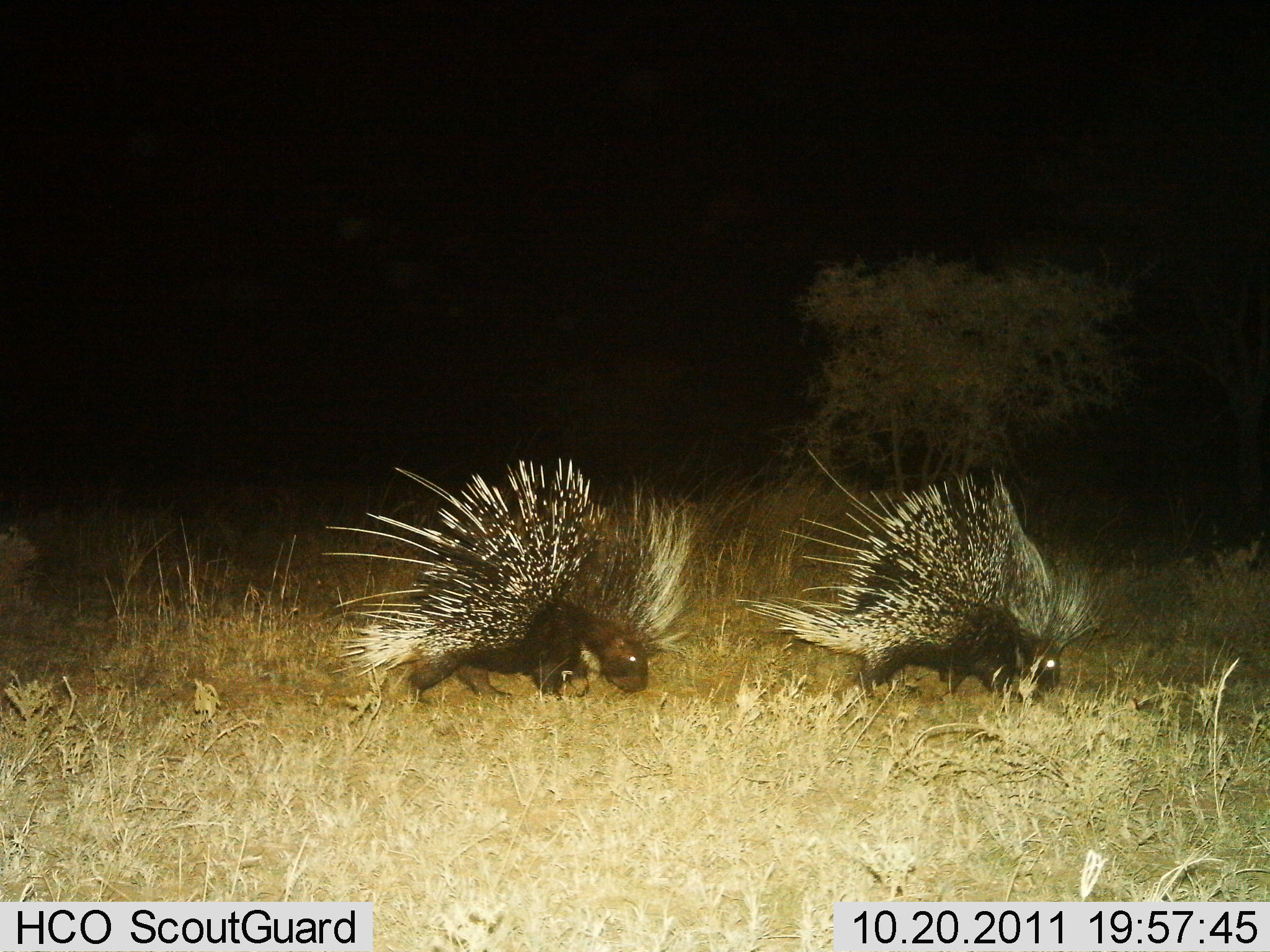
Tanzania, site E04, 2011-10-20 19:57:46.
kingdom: Animalia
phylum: Chordata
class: Mammalia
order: Rodentia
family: Hystricidae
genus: Hystrix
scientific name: Hystrix cristata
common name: crested porcupine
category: porcupine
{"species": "porcupine (crested porcupine) (Hystrix cristata)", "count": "2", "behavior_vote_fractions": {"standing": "14%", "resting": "0%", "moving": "86%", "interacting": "0%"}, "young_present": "0%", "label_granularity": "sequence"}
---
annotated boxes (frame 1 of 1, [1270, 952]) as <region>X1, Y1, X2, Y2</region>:
animal: <region>734, 446, 1106, 699</region>; <region>321, 458, 696, 700</region>